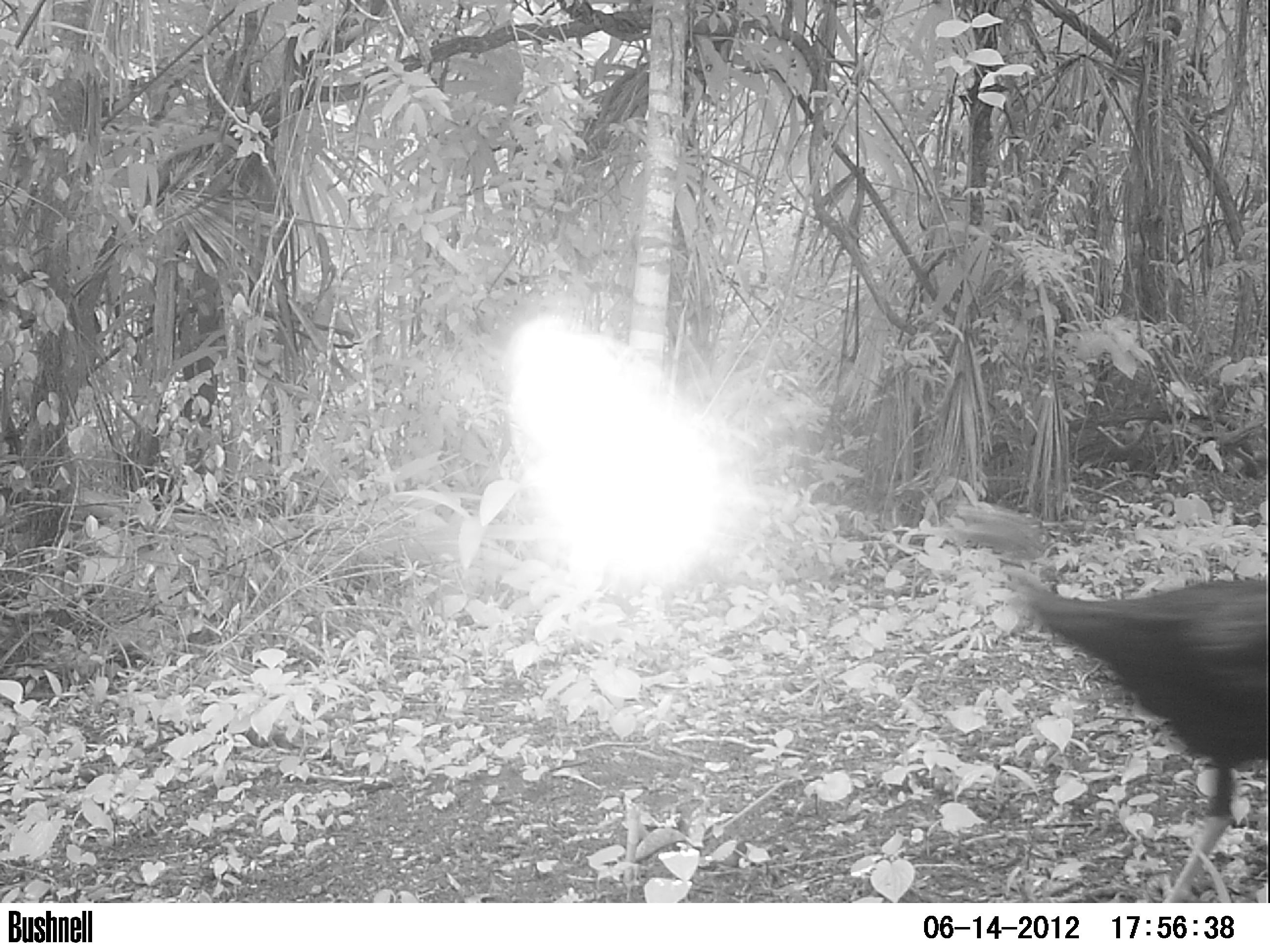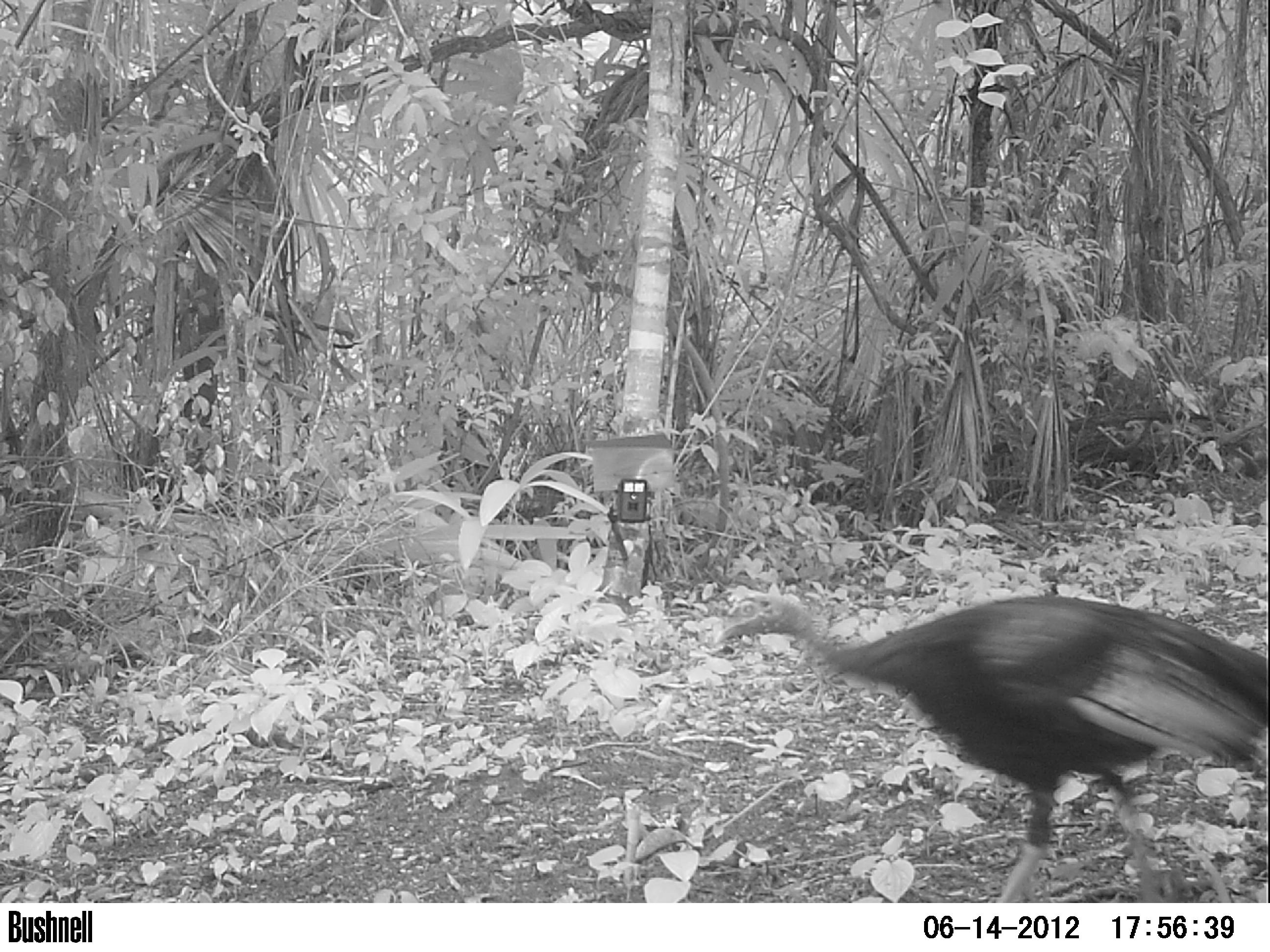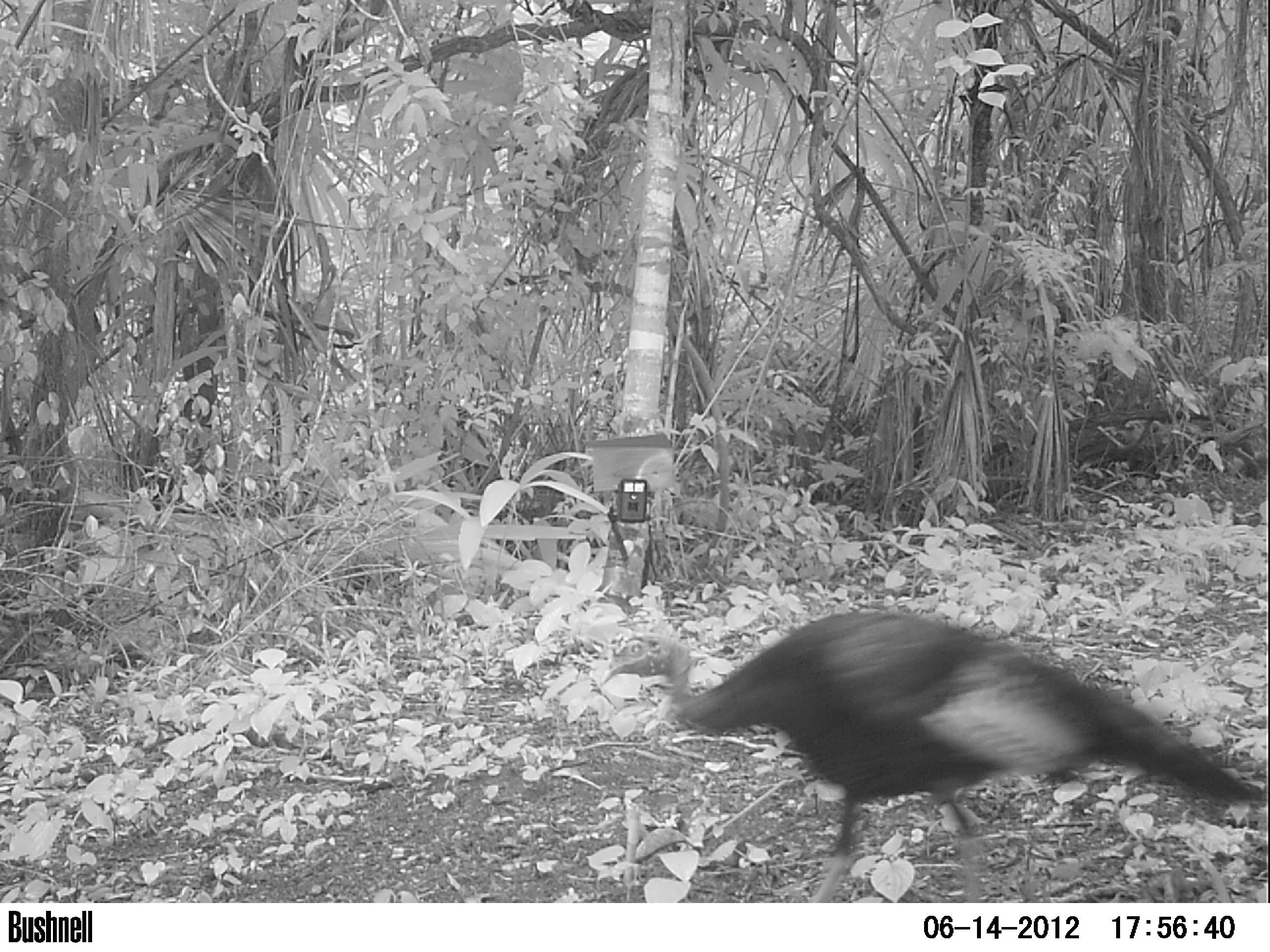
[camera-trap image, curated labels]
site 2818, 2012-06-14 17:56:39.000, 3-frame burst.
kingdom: Animalia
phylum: Chordata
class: Aves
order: Galliformes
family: Phasianidae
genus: Meleagris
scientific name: Meleagris ocellata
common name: ocellated turkey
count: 2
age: adult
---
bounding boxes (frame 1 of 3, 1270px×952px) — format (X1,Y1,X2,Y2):
meleagris ocellata: (942,498,1270,902)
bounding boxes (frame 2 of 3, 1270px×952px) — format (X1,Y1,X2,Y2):
meleagris ocellata: (713,587,1268,902)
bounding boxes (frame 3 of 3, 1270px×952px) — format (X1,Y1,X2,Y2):
meleagris ocellata: (597,607,1266,901)